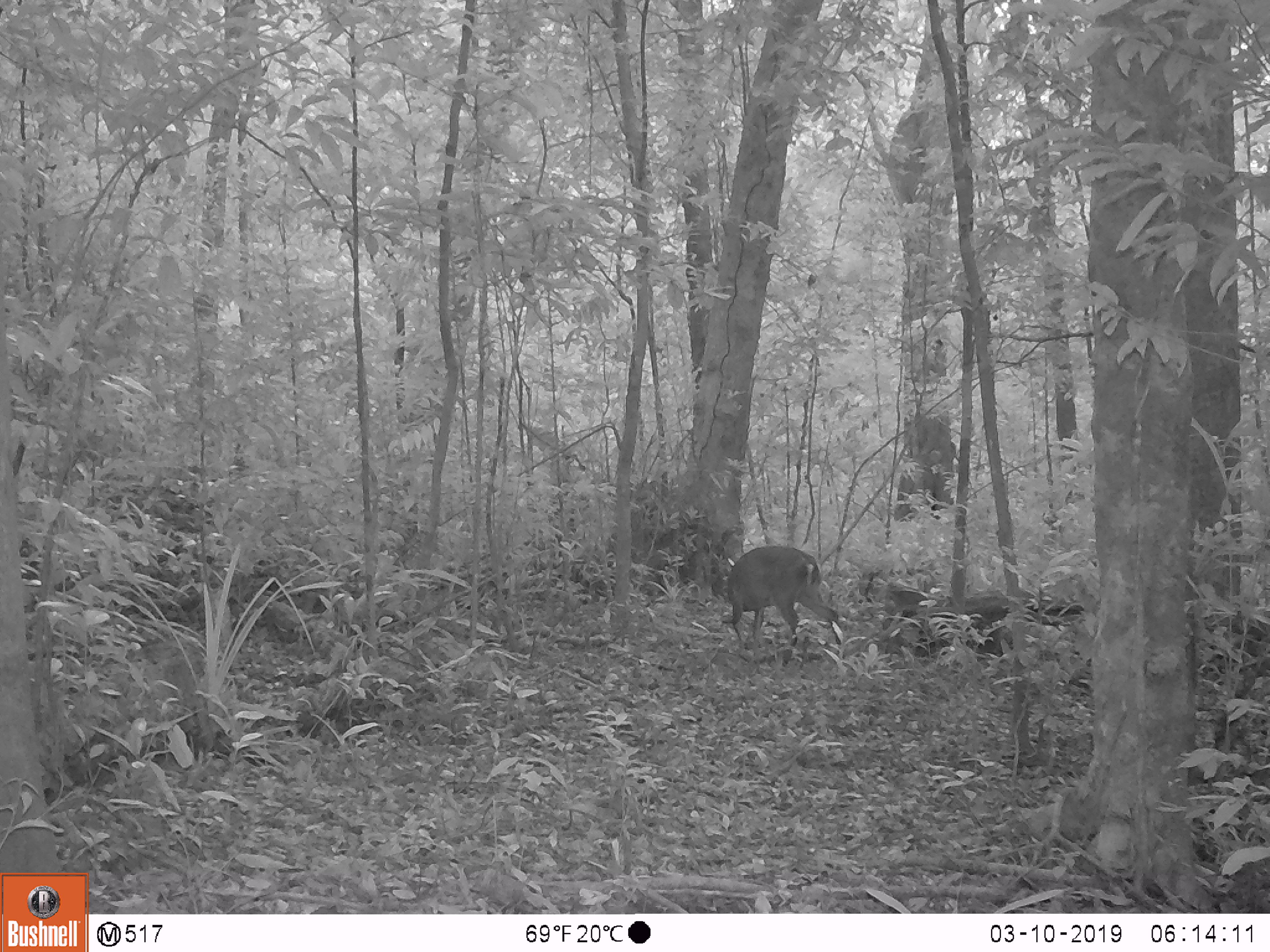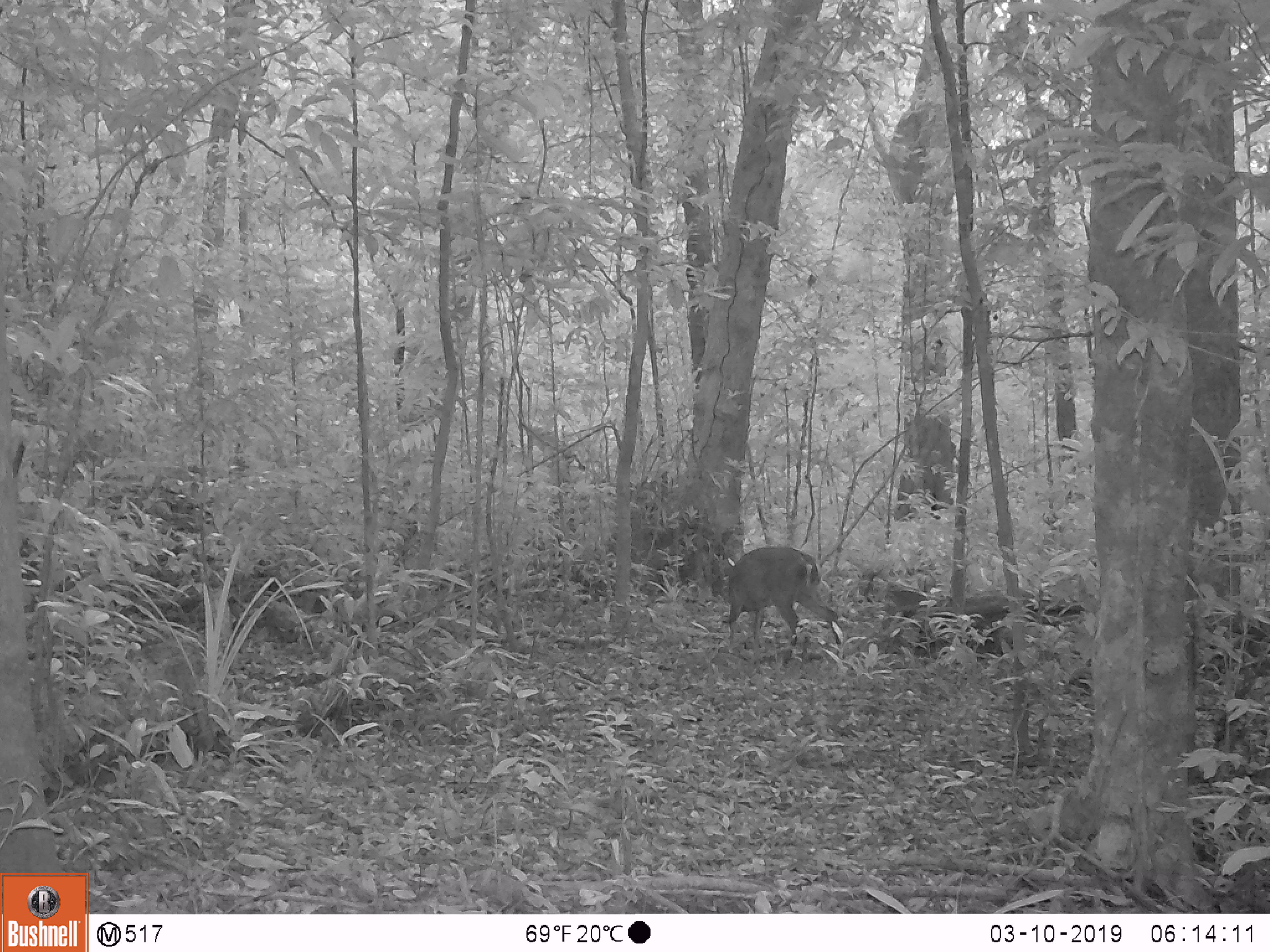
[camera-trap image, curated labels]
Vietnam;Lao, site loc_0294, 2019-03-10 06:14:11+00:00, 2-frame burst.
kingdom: Animalia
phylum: Chordata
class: Mammalia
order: Artiodactyla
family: Cervidae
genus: Muntiacus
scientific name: Muntiacus vuquangensis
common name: large-antlered muntjac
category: large antlered muntjac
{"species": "large antlered muntjac (large-antlered muntjac) (Muntiacus vuquangensis)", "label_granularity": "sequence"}